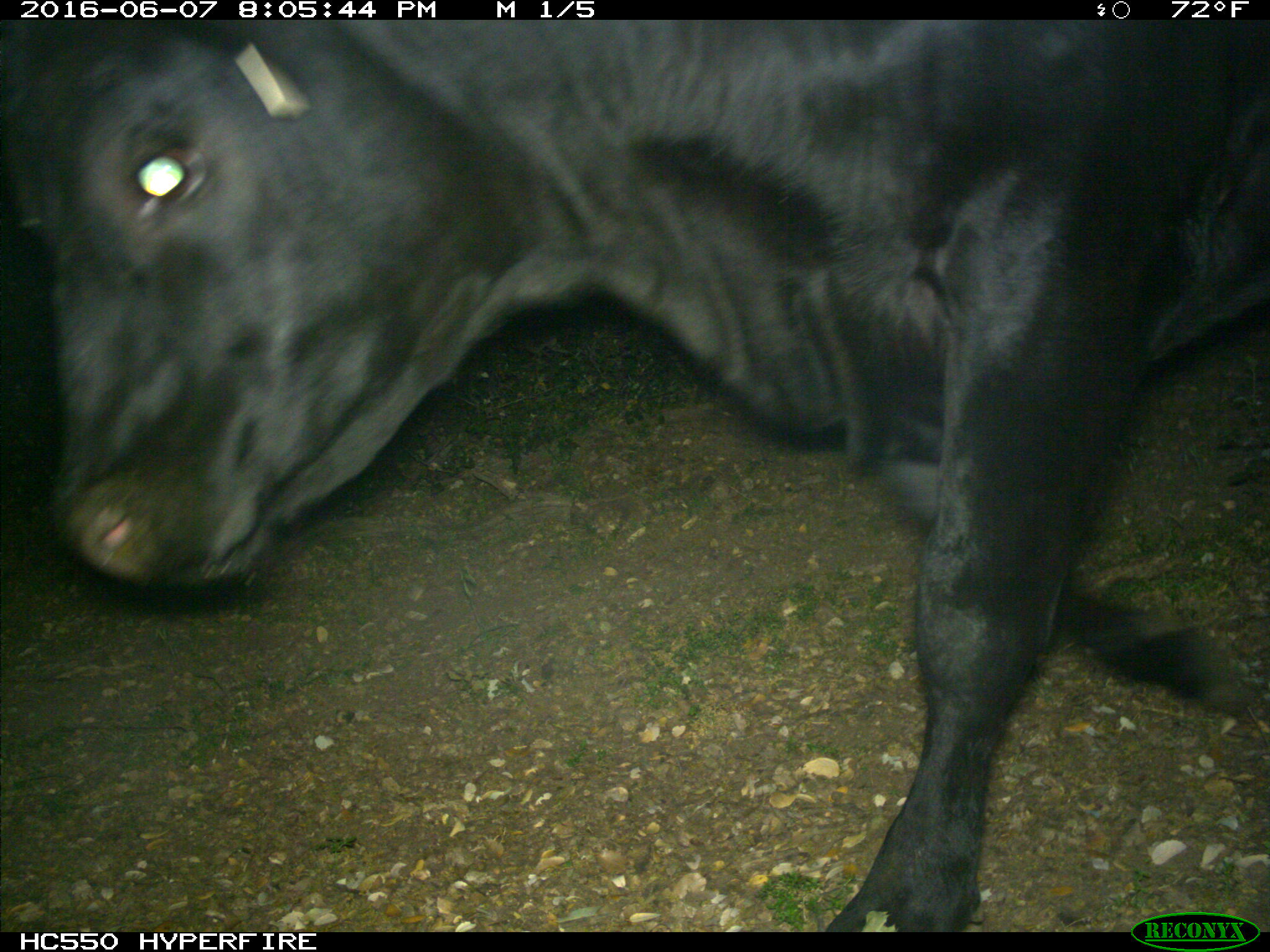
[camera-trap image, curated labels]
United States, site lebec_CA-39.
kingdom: Animalia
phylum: Chordata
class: Mammalia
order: Artiodactyla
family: Bovidae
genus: Bos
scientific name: Bos taurus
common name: domestic cow